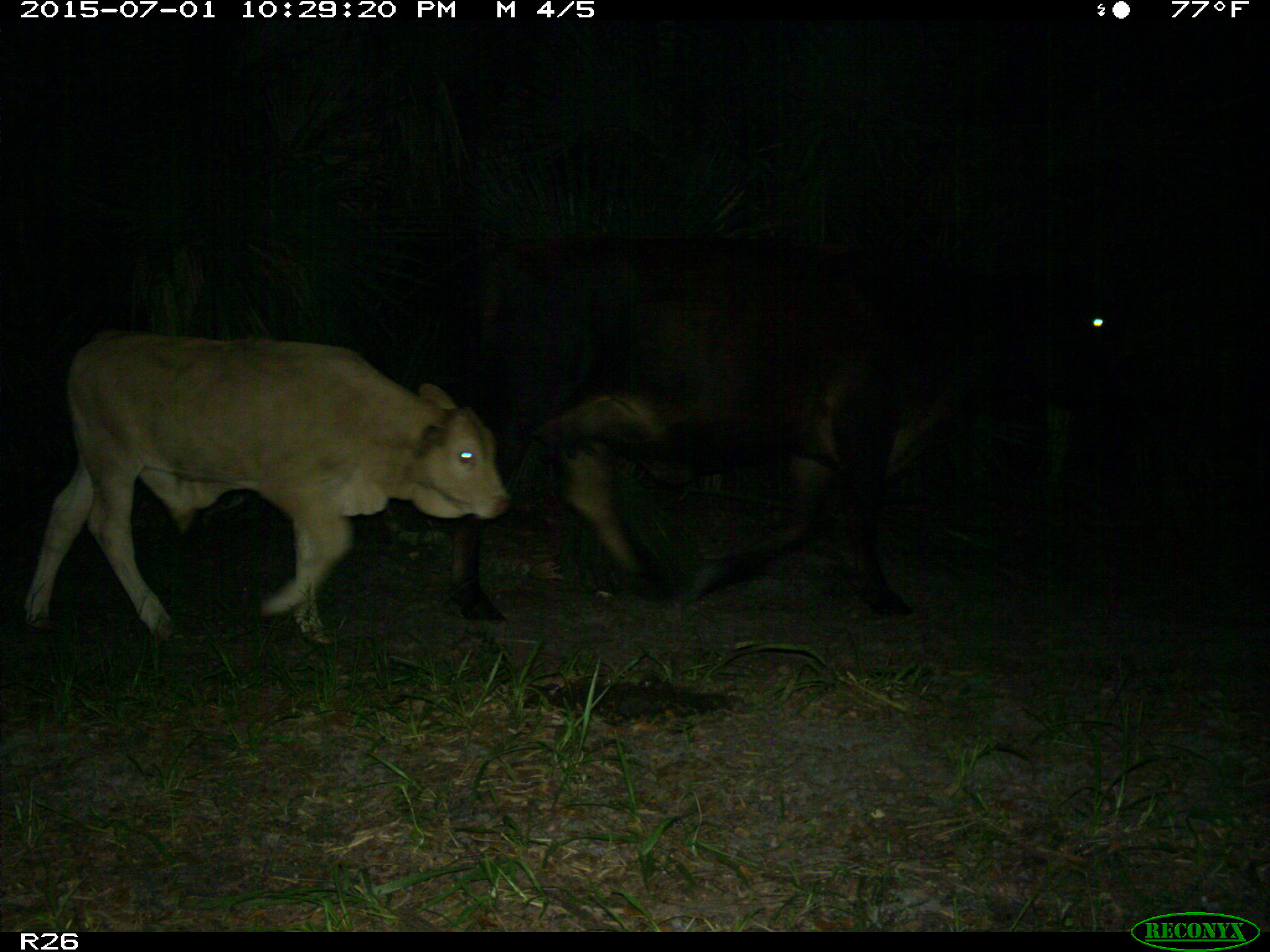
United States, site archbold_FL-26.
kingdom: Animalia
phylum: Chordata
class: Mammalia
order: Artiodactyla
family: Bovidae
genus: Bos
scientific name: Bos taurus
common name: domestic cow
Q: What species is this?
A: Bos taurus (domestic cow).